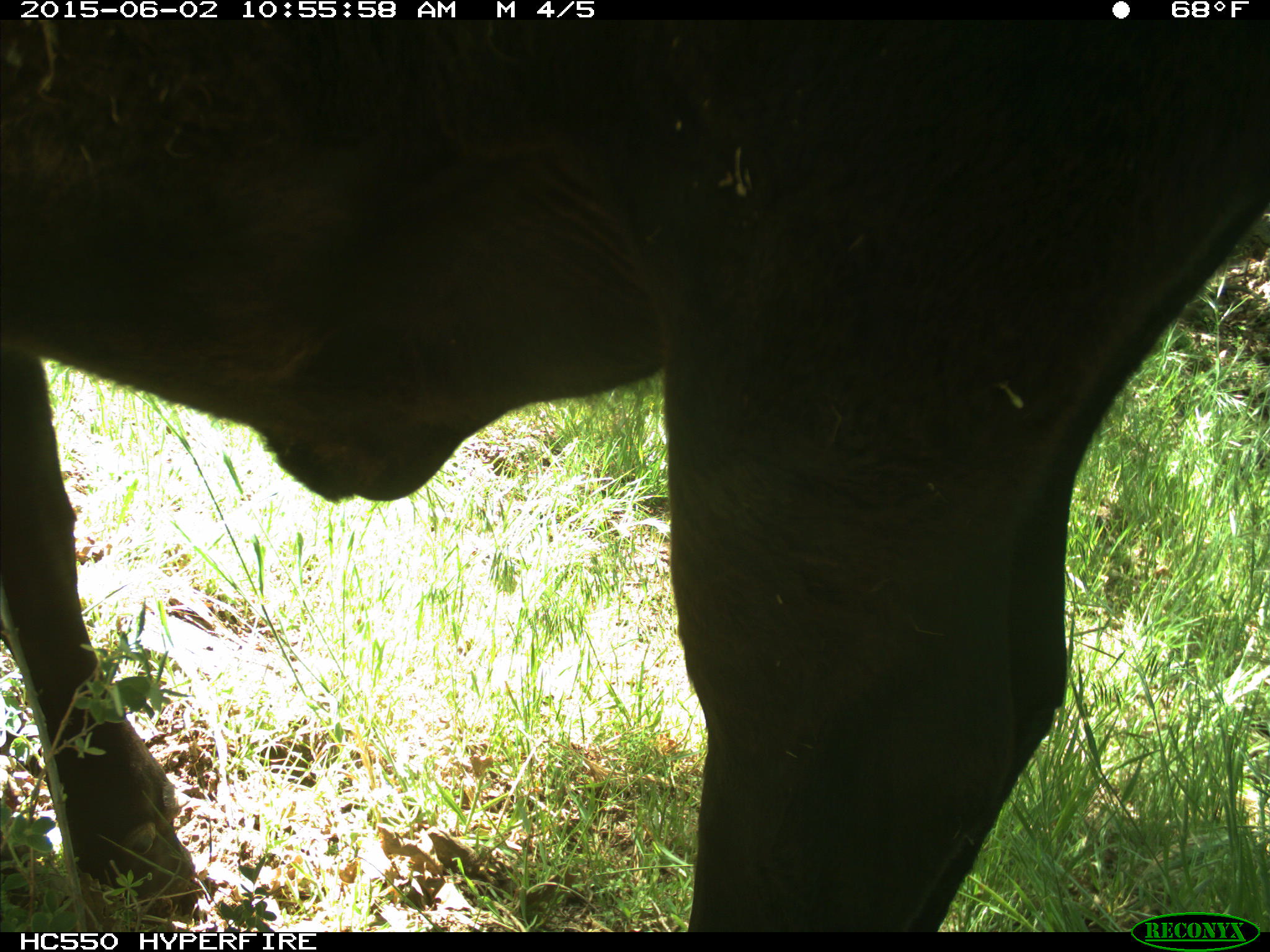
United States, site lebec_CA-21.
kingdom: Animalia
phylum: Chordata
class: Mammalia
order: Artiodactyla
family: Bovidae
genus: Bos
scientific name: Bos taurus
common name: domestic cow